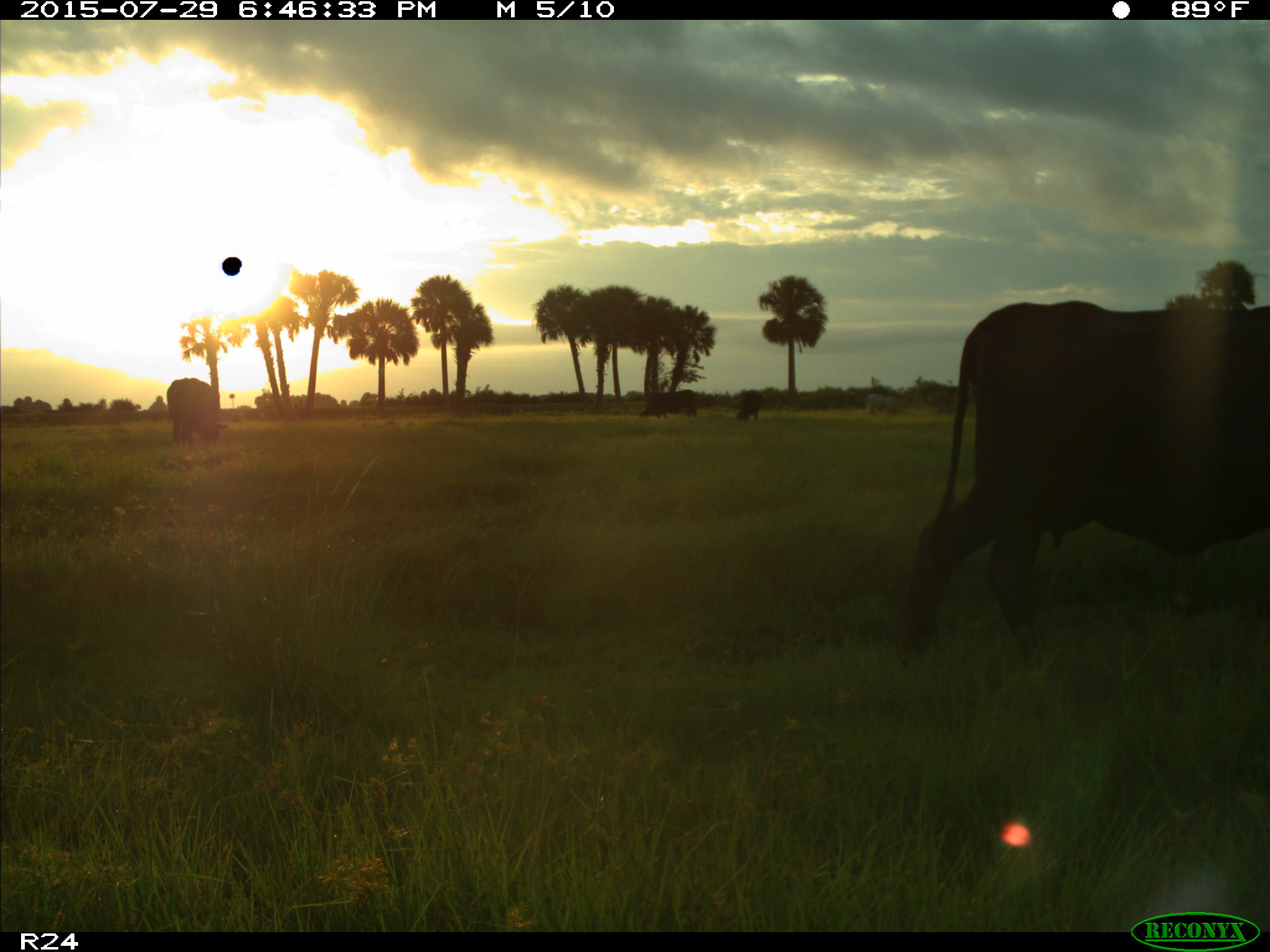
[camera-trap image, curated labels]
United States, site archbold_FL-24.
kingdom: Animalia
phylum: Chordata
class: Mammalia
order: Artiodactyla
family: Bovidae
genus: Bos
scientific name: Bos taurus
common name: domestic cow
Bos taurus (domestic cow).